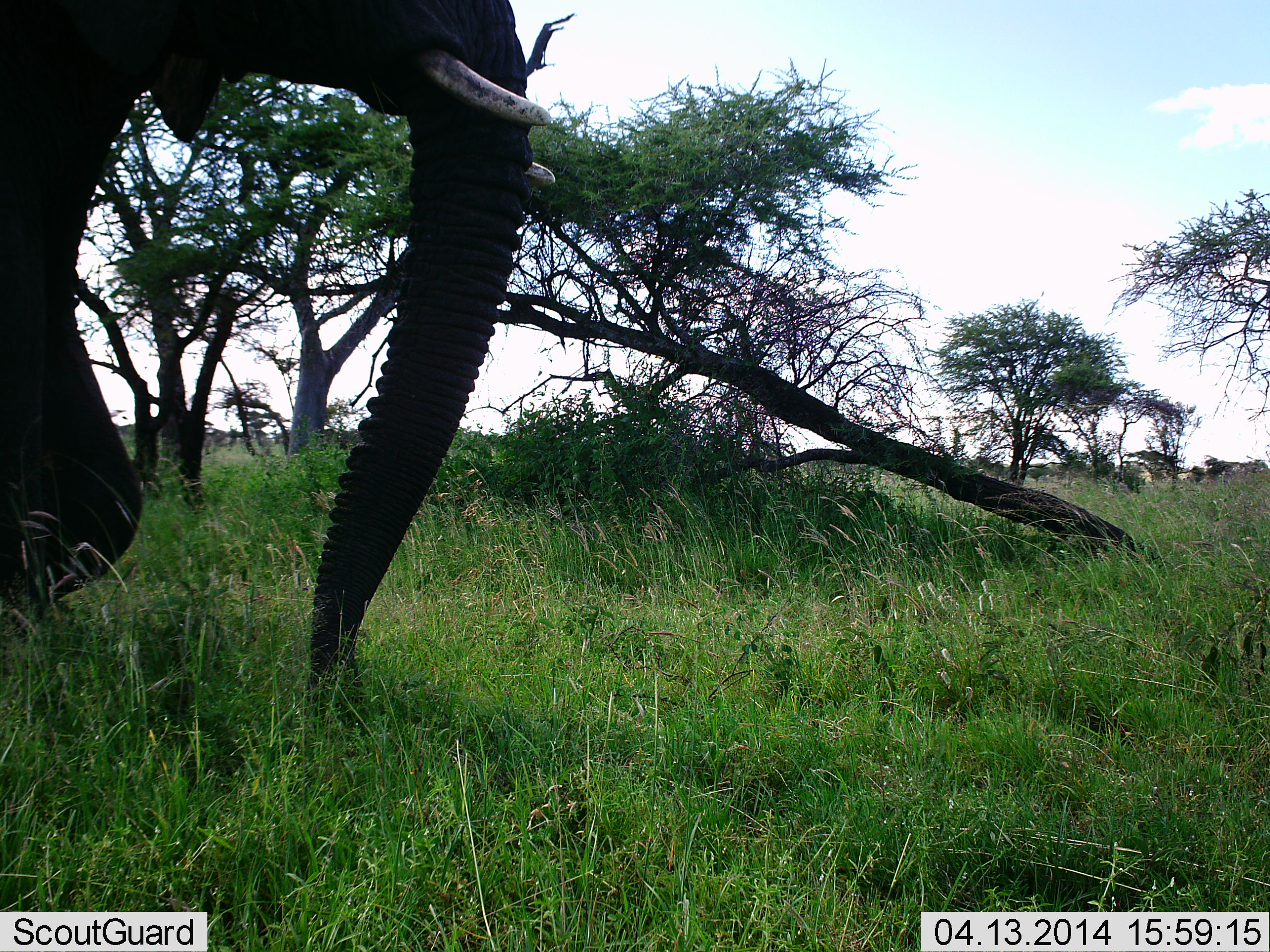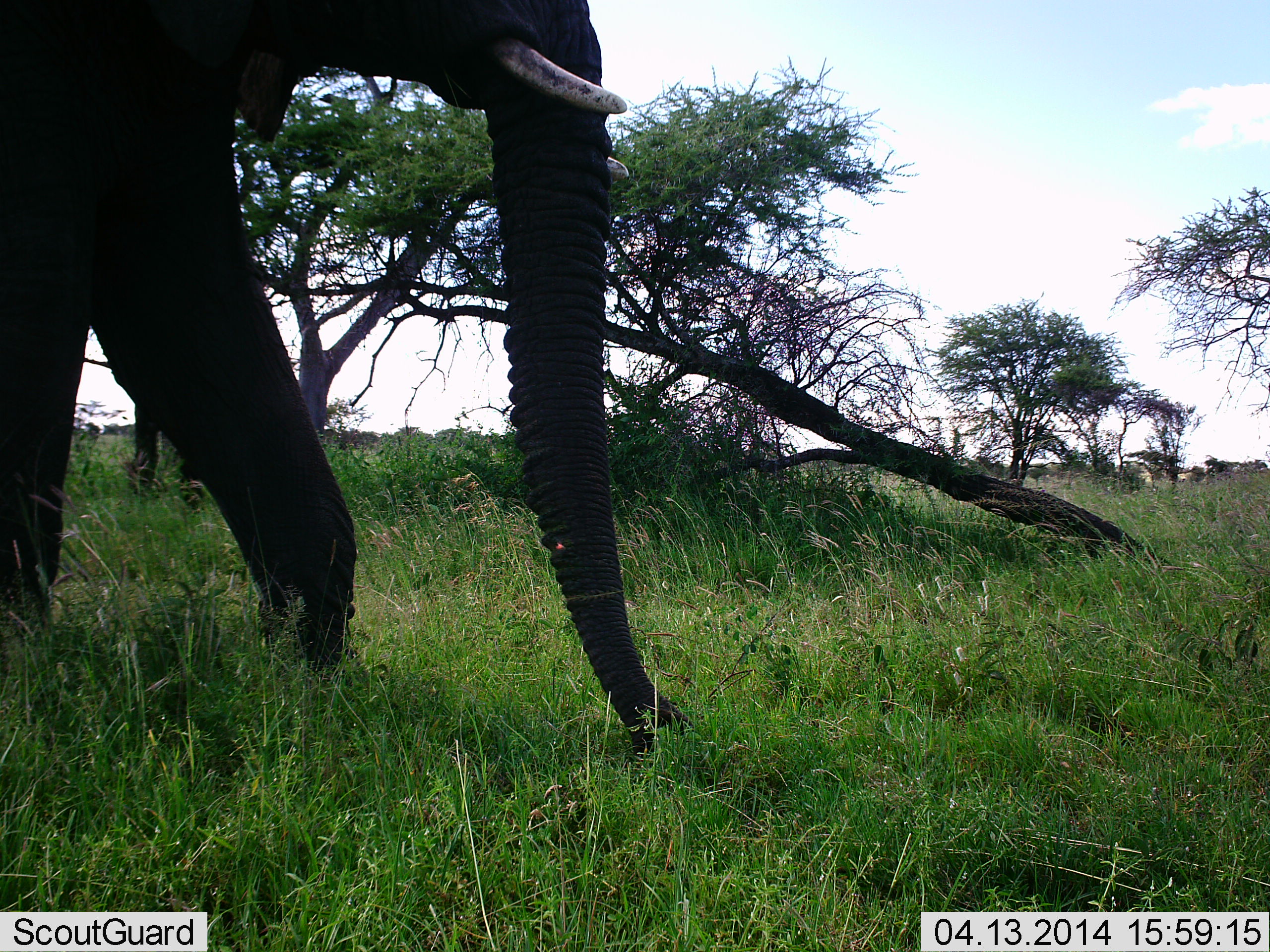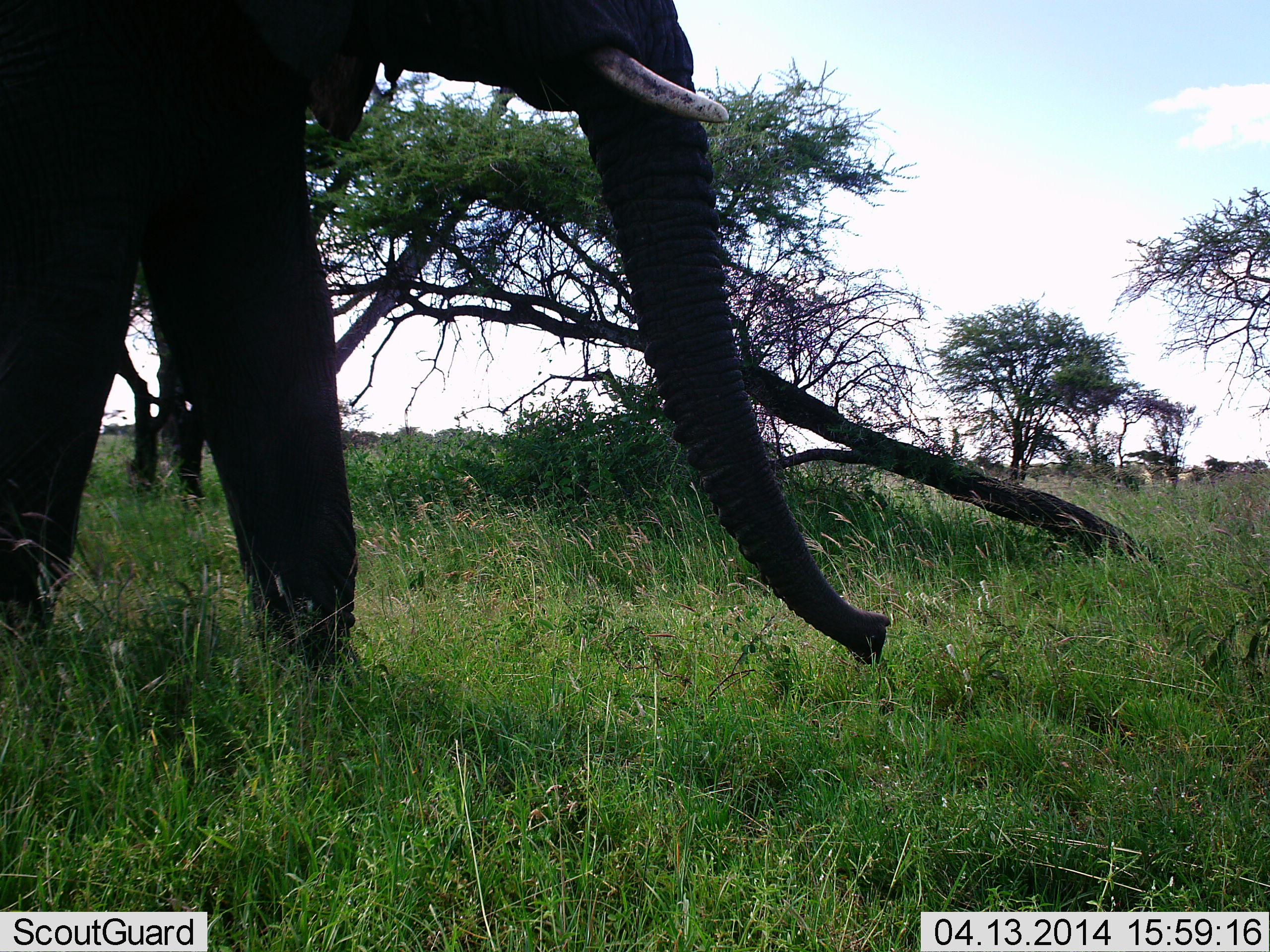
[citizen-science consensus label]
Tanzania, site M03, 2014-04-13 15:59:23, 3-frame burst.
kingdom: Animalia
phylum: Chordata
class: Mammalia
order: Proboscidea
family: Elephantidae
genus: Loxodonta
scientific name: Loxodonta africana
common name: african bush elephant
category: elephant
Elephant (african bush elephant) (Loxodonta africana), count 1. Behavior (volunteer vote fractions): standing 10%, resting 0%, moving 80%, interacting 0%. Young present (vote fraction): 0%. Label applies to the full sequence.